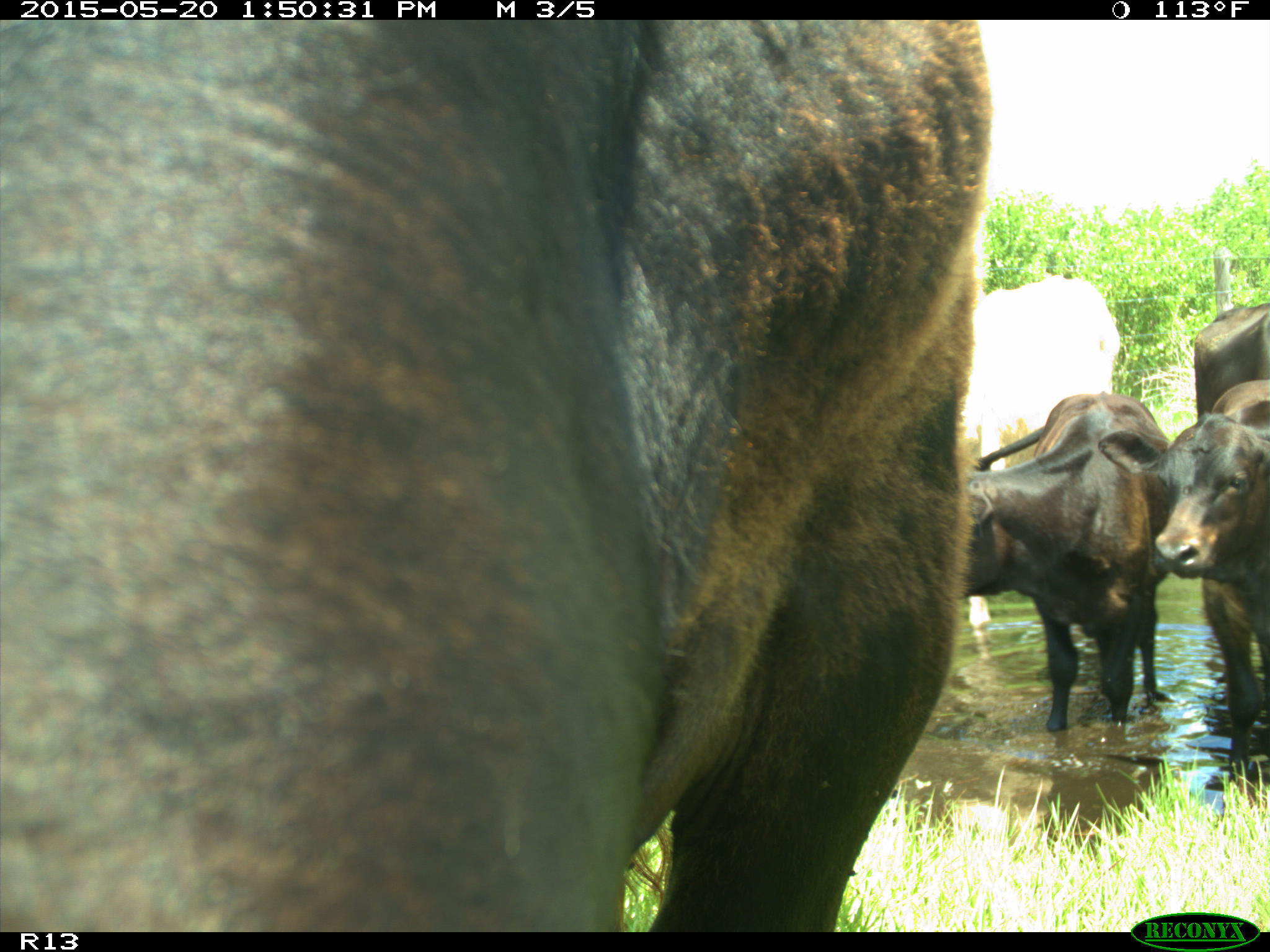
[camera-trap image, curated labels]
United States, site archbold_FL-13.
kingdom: Animalia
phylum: Chordata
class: Mammalia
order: Artiodactyla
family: Bovidae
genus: Bos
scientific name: Bos taurus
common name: domestic cow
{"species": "Bos taurus (domestic cow)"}